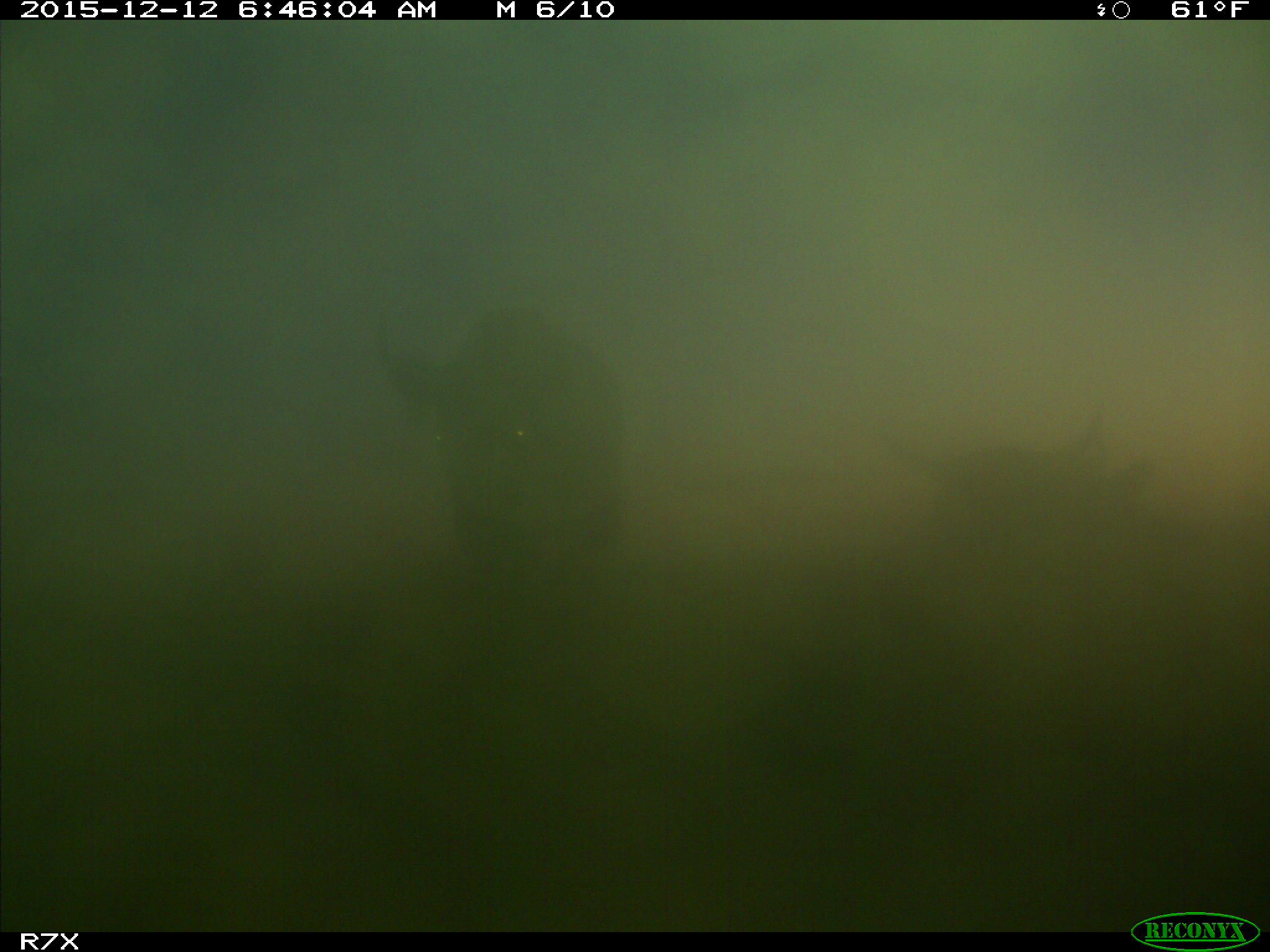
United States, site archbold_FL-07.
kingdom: Animalia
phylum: Chordata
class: Mammalia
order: Artiodactyla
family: Bovidae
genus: Bos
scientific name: Bos taurus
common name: domestic cow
Bos taurus (domestic cow).